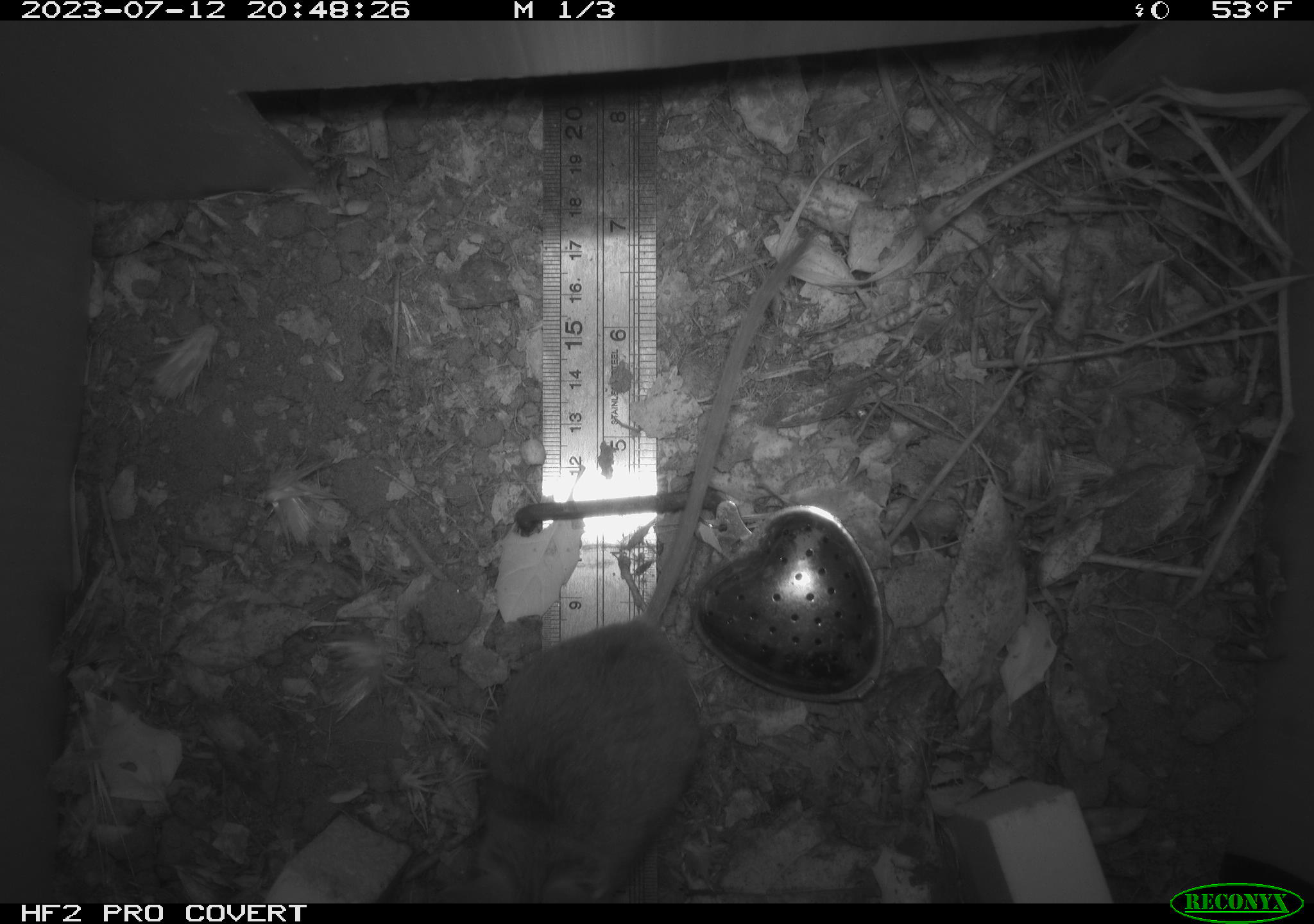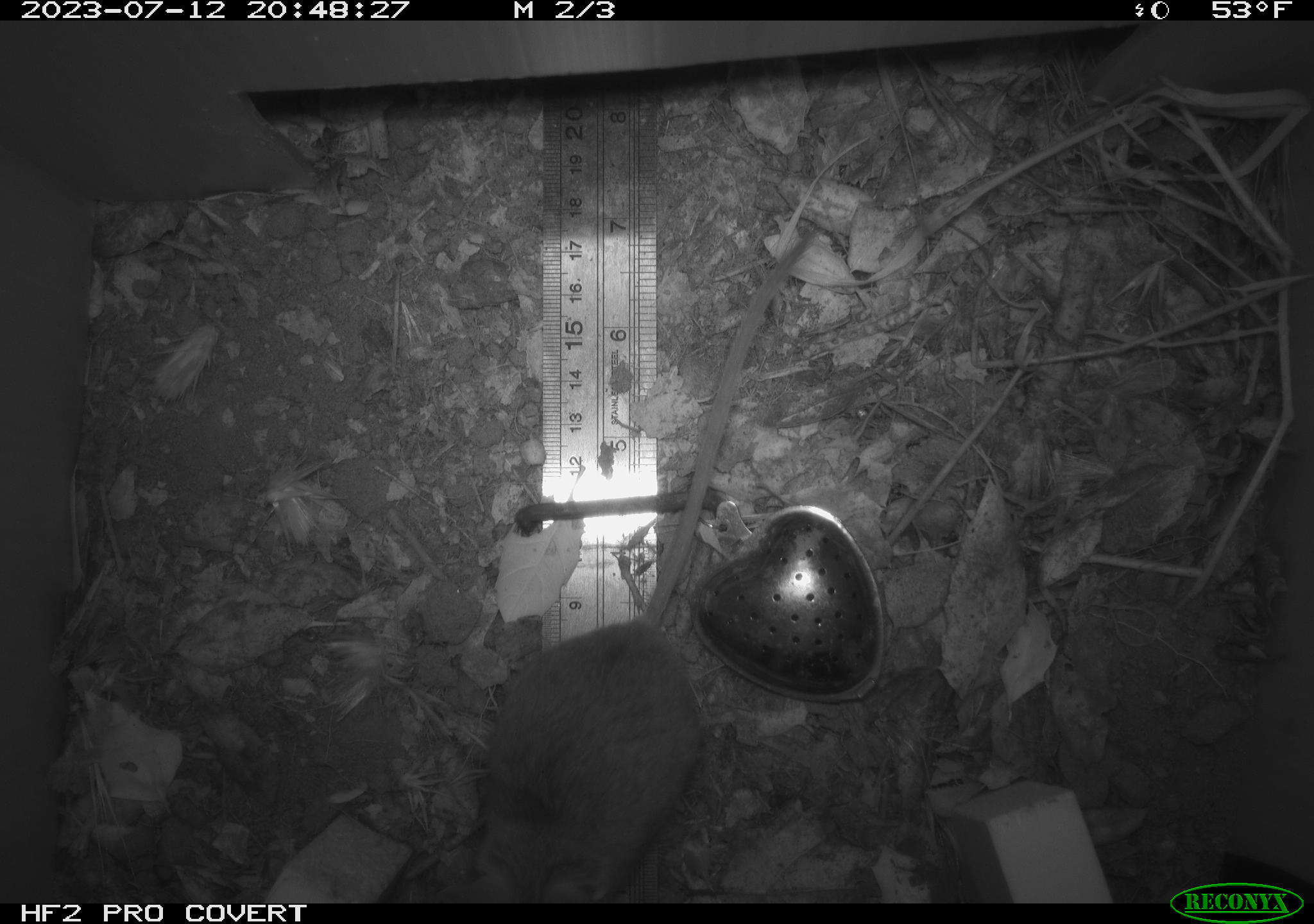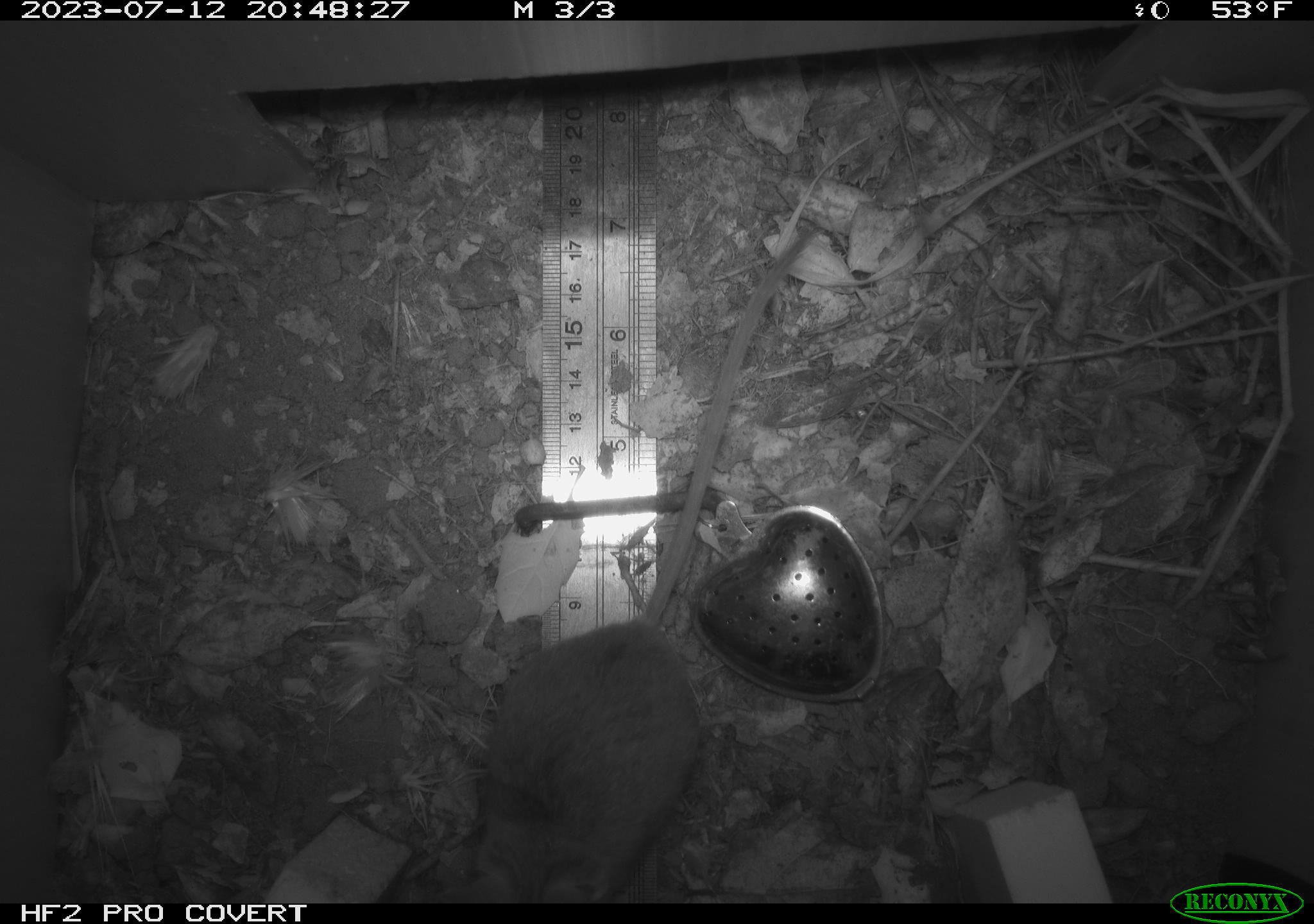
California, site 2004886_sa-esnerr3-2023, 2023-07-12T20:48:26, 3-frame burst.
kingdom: Animalia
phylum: Chordata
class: Mammalia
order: Rodentia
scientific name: Rodentia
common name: mouse species